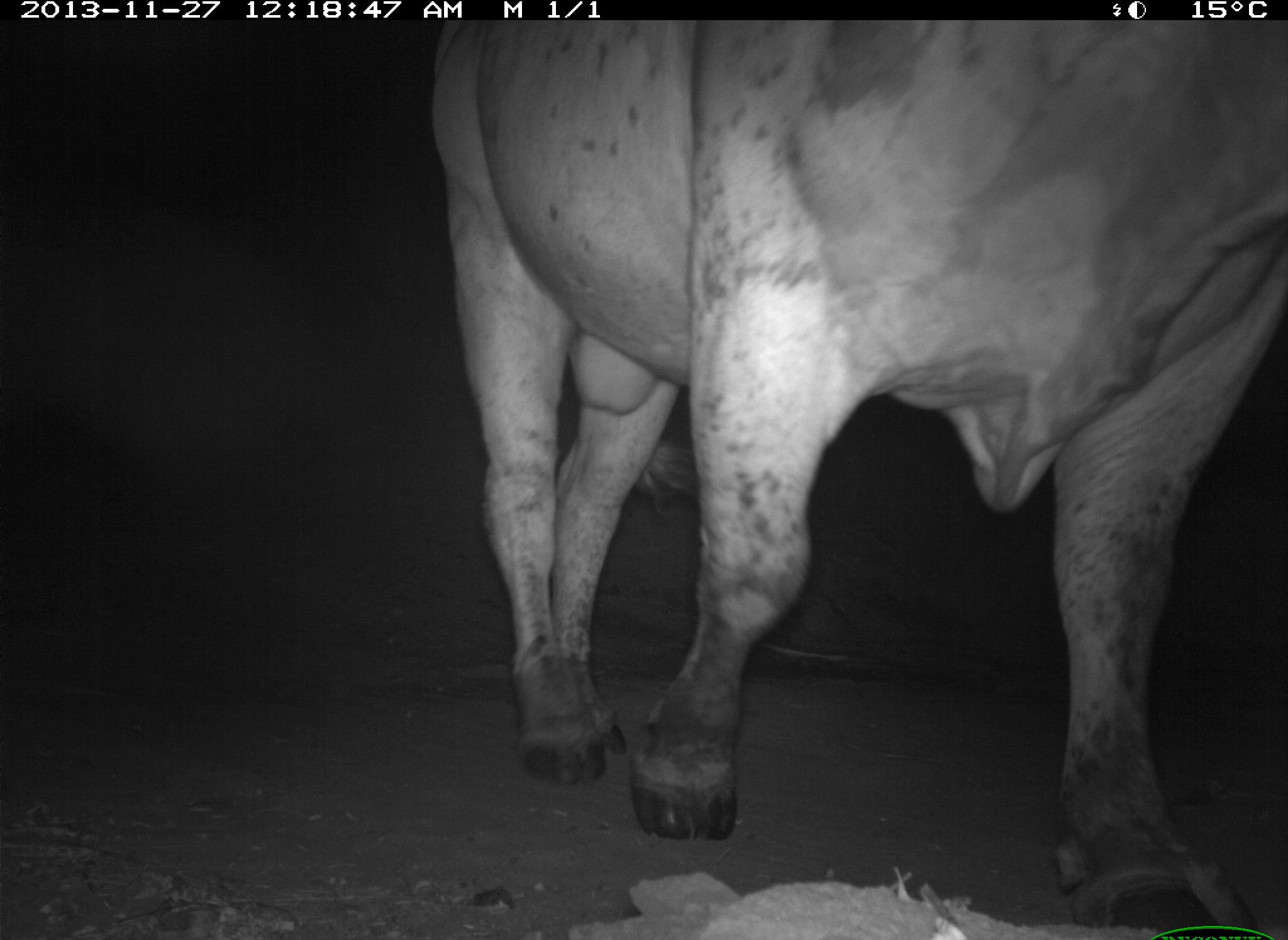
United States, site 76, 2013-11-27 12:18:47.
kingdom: Animalia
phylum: Chordata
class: Mammalia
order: Artiodactyla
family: Bovidae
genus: Bos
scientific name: Bos taurus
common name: cow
Cow (Bos taurus).